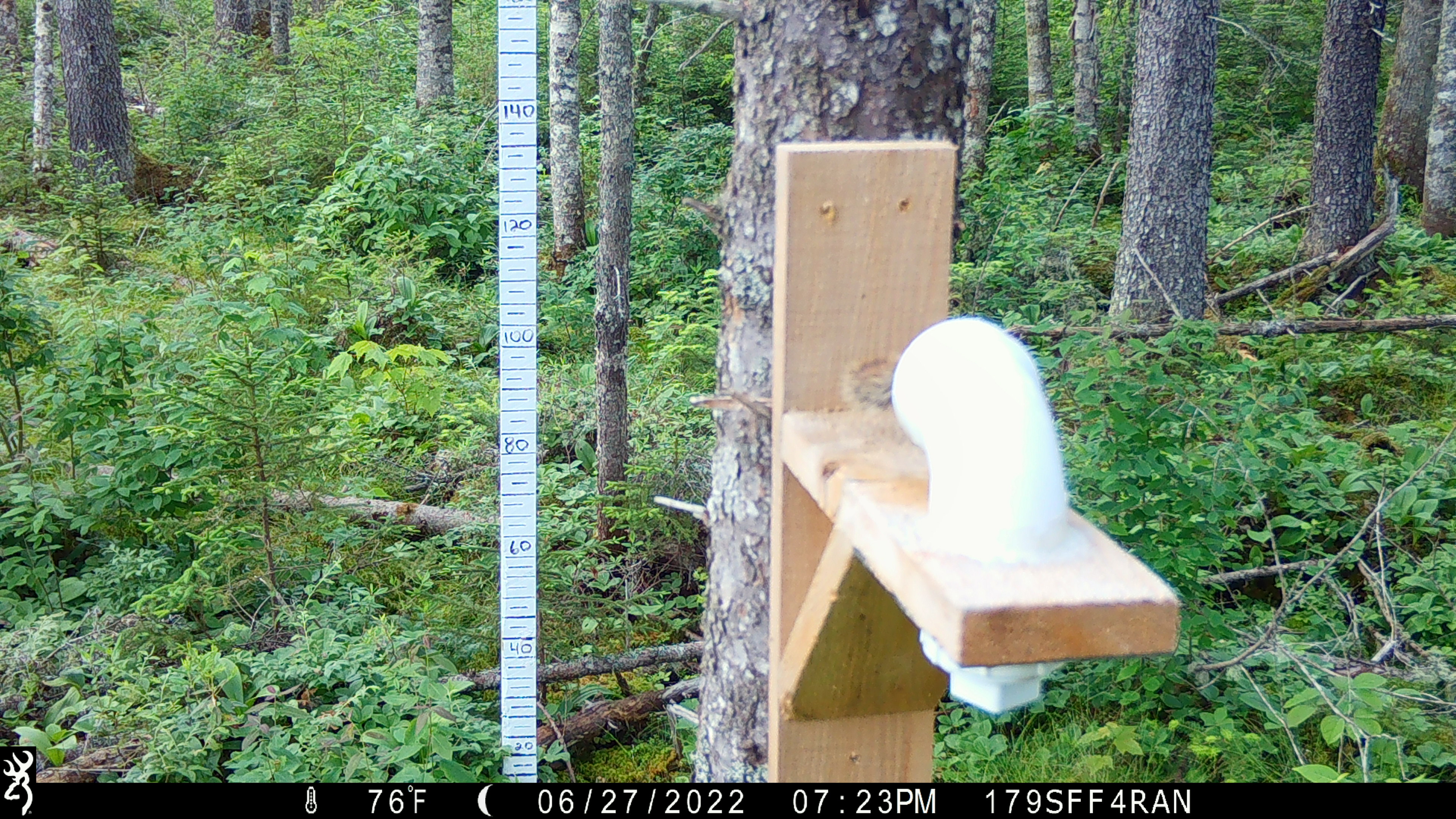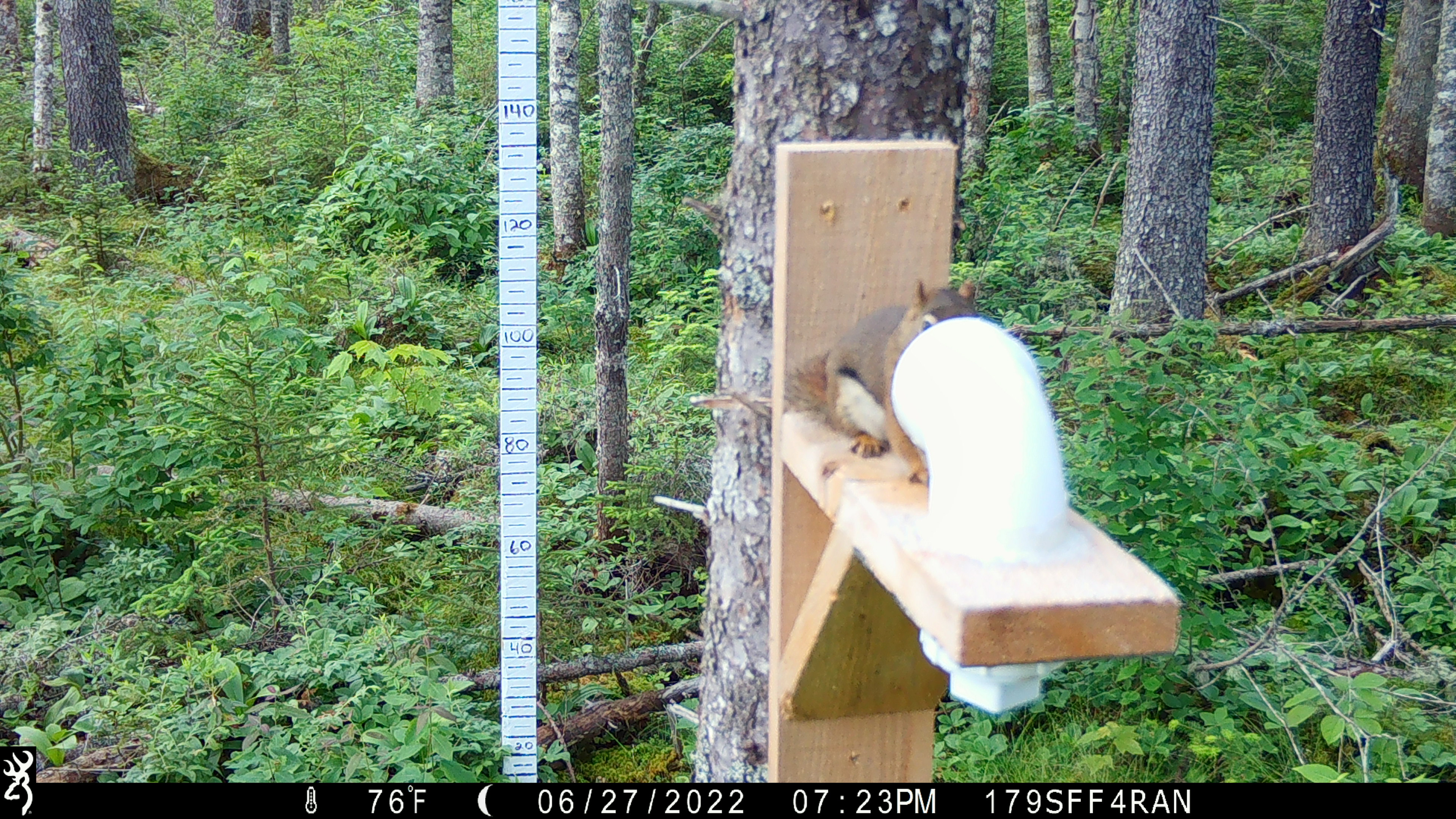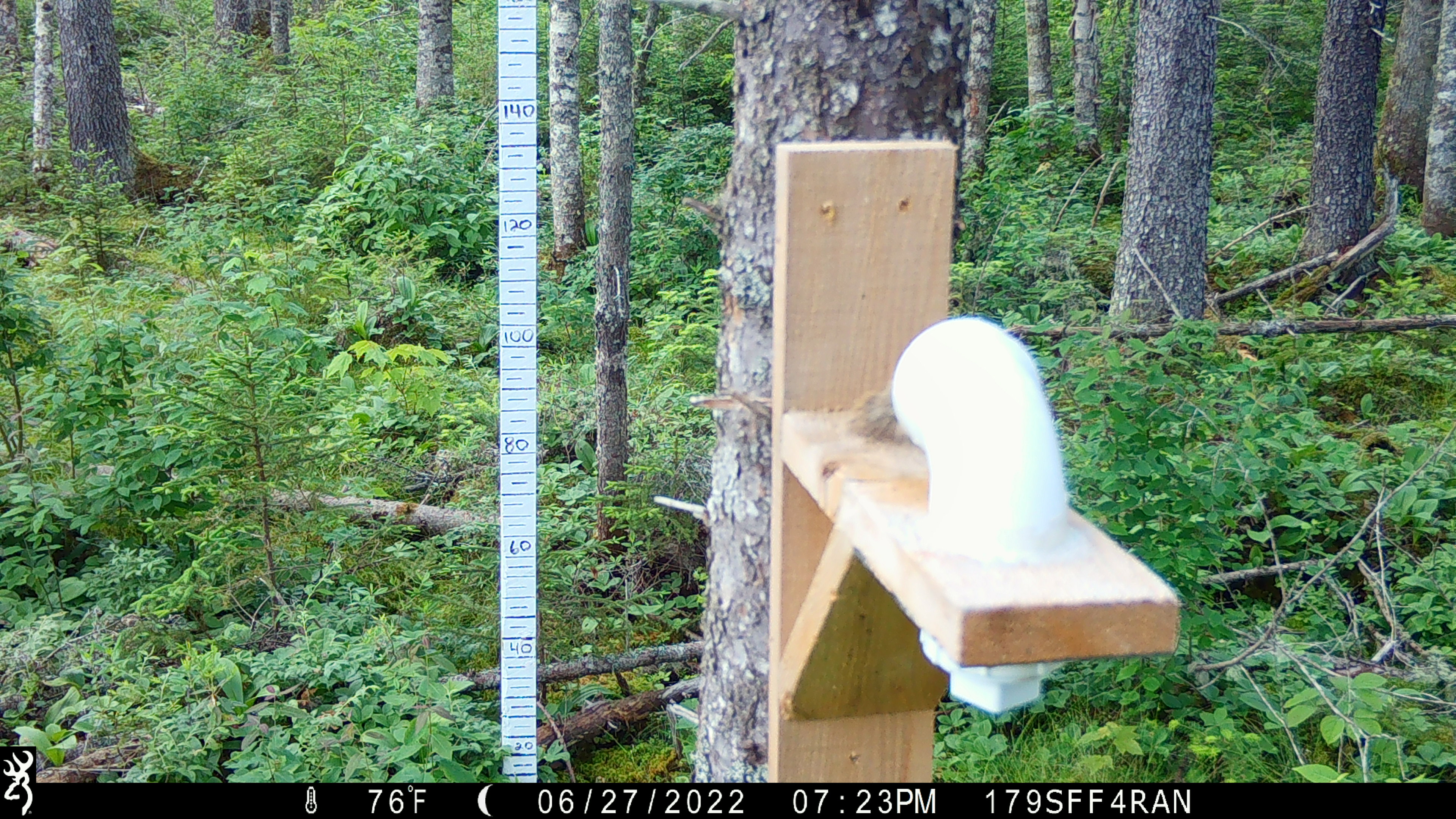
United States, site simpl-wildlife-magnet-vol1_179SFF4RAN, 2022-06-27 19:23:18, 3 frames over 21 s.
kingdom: Animalia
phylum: Chordata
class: Mammalia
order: Rodentia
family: Sciuridae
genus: Tamiasciurus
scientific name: Tamiasciurus hudsonicus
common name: red squirrel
Red squirrel (Tamiasciurus hudsonicus).